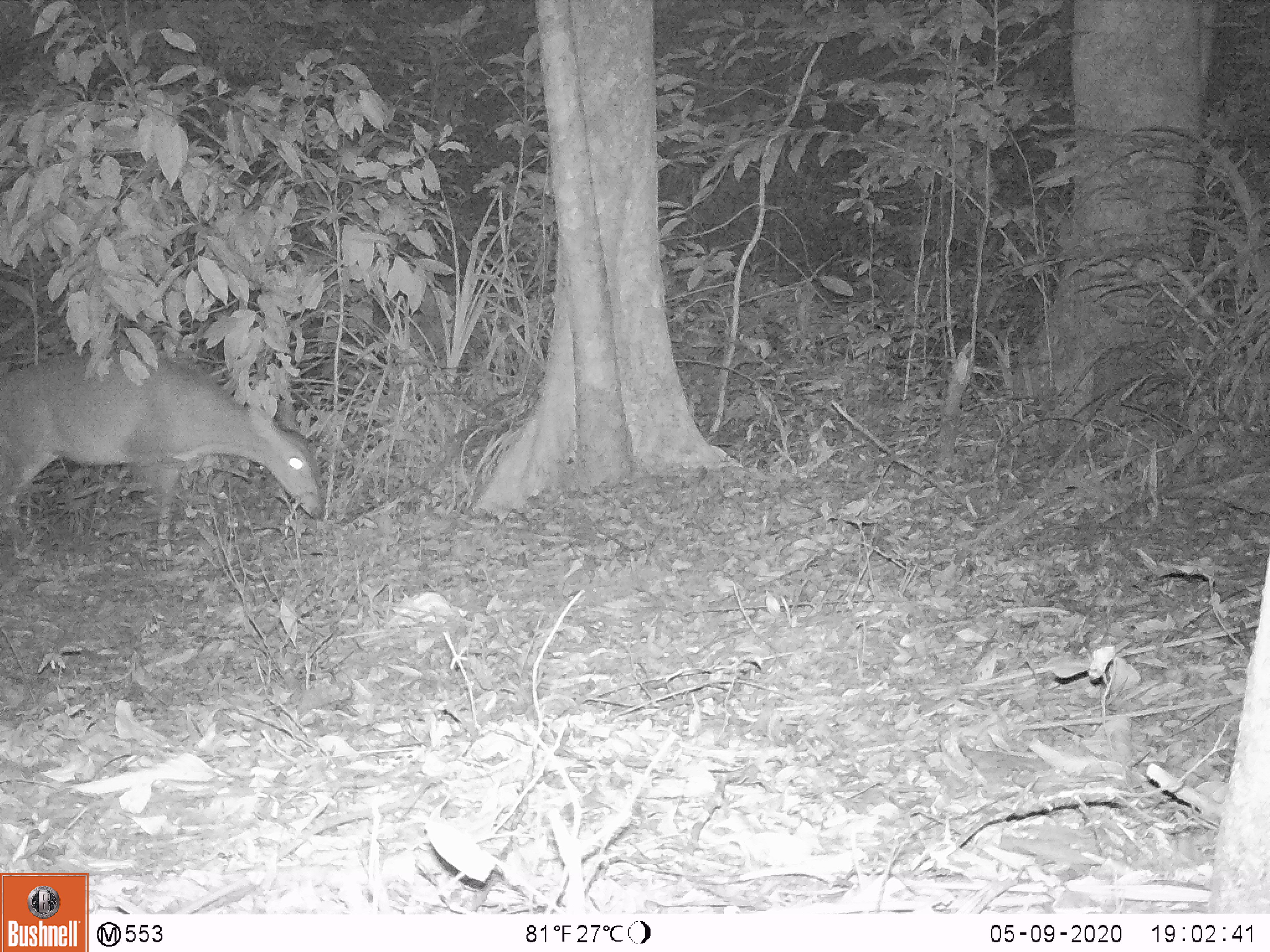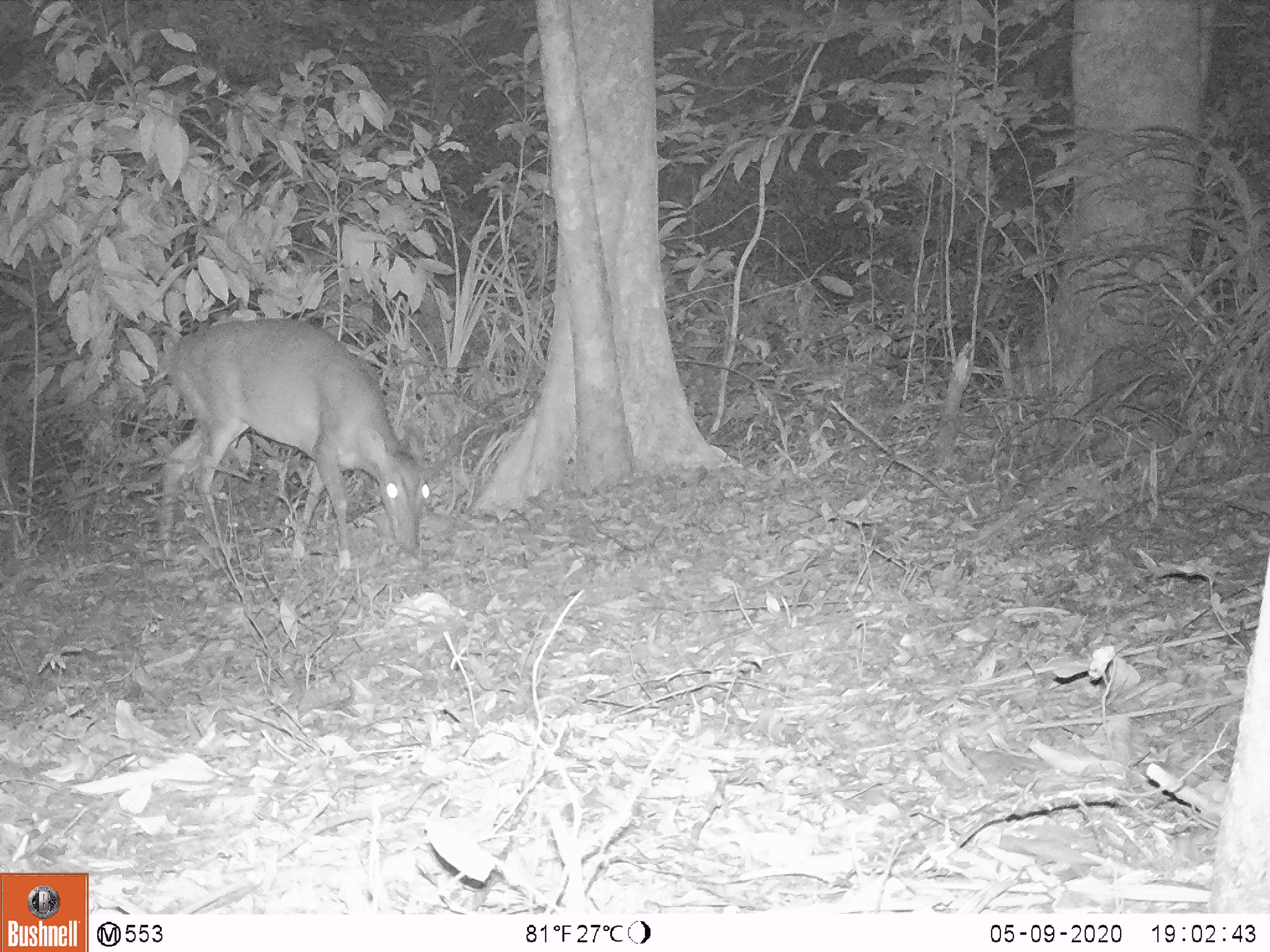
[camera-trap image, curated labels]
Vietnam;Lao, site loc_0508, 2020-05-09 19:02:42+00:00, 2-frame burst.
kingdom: Animalia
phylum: Chordata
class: Mammalia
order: Artiodactyla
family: Cervidae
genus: Muntiacus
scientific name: Muntiacus vuquangensis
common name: large-antlered muntjac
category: large antlered muntjac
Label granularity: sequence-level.